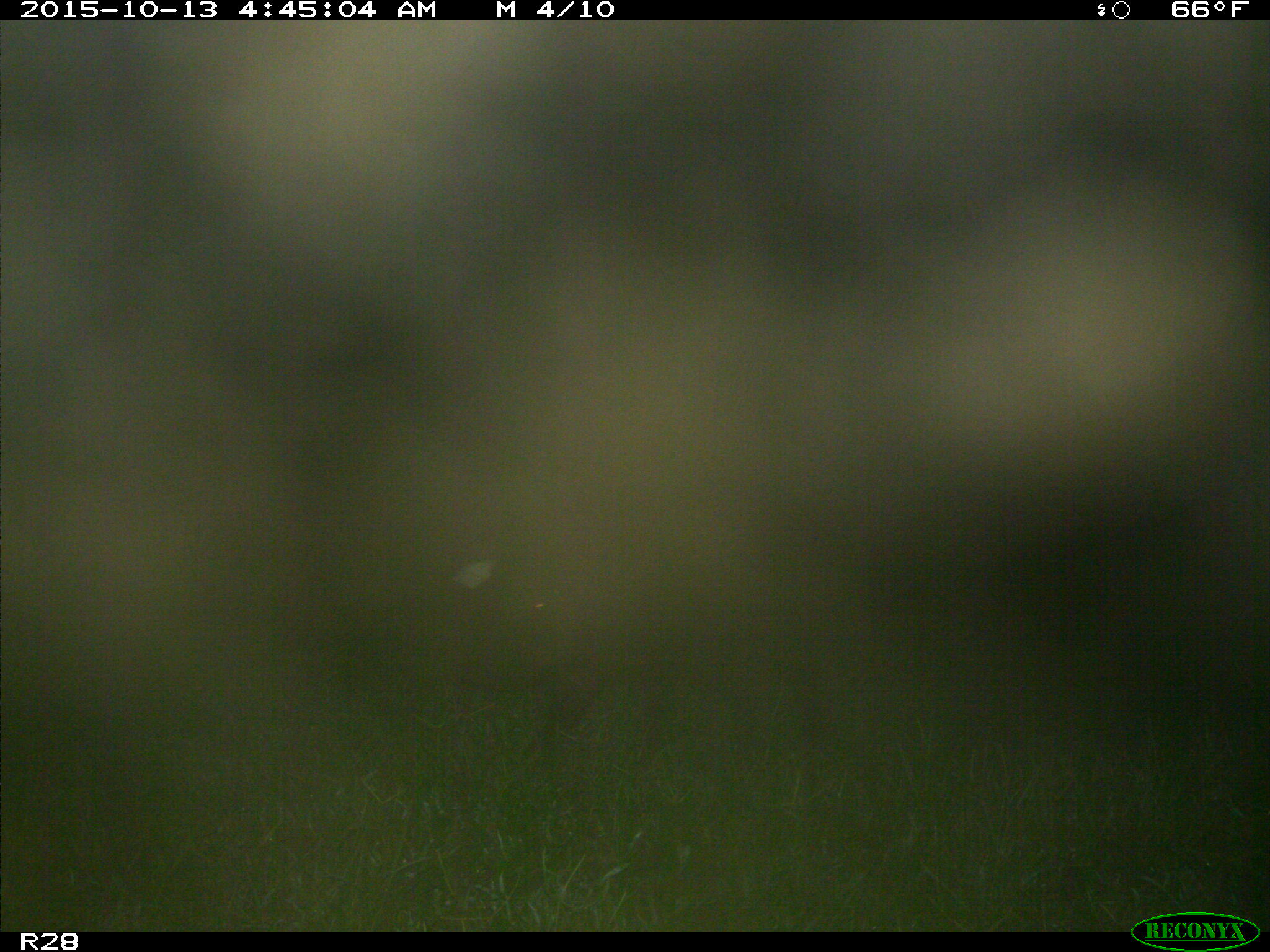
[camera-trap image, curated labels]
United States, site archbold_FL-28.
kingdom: Animalia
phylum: Chordata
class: Mammalia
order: Artiodactyla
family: Suidae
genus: Sus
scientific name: Sus scrofa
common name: wild boar